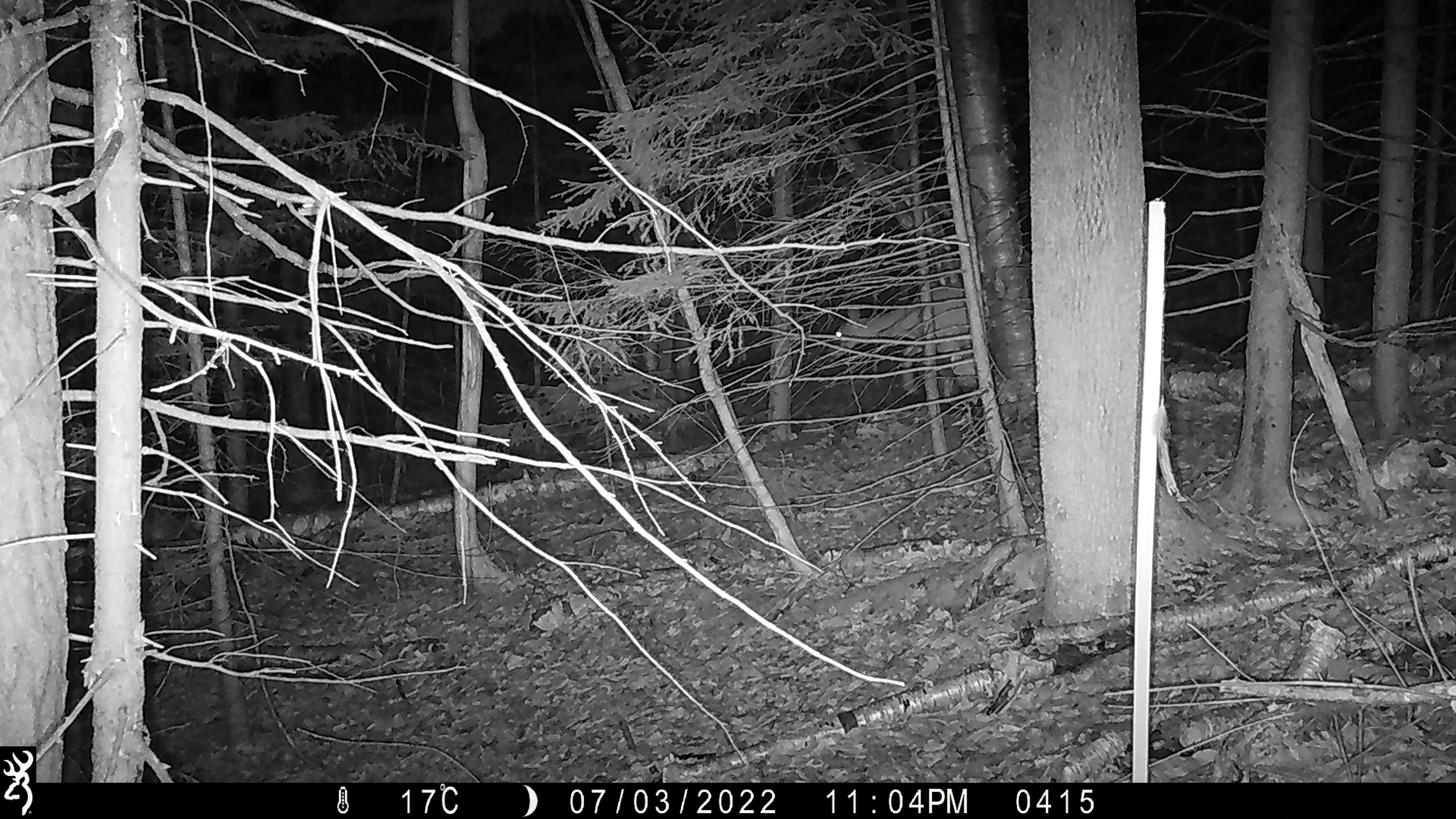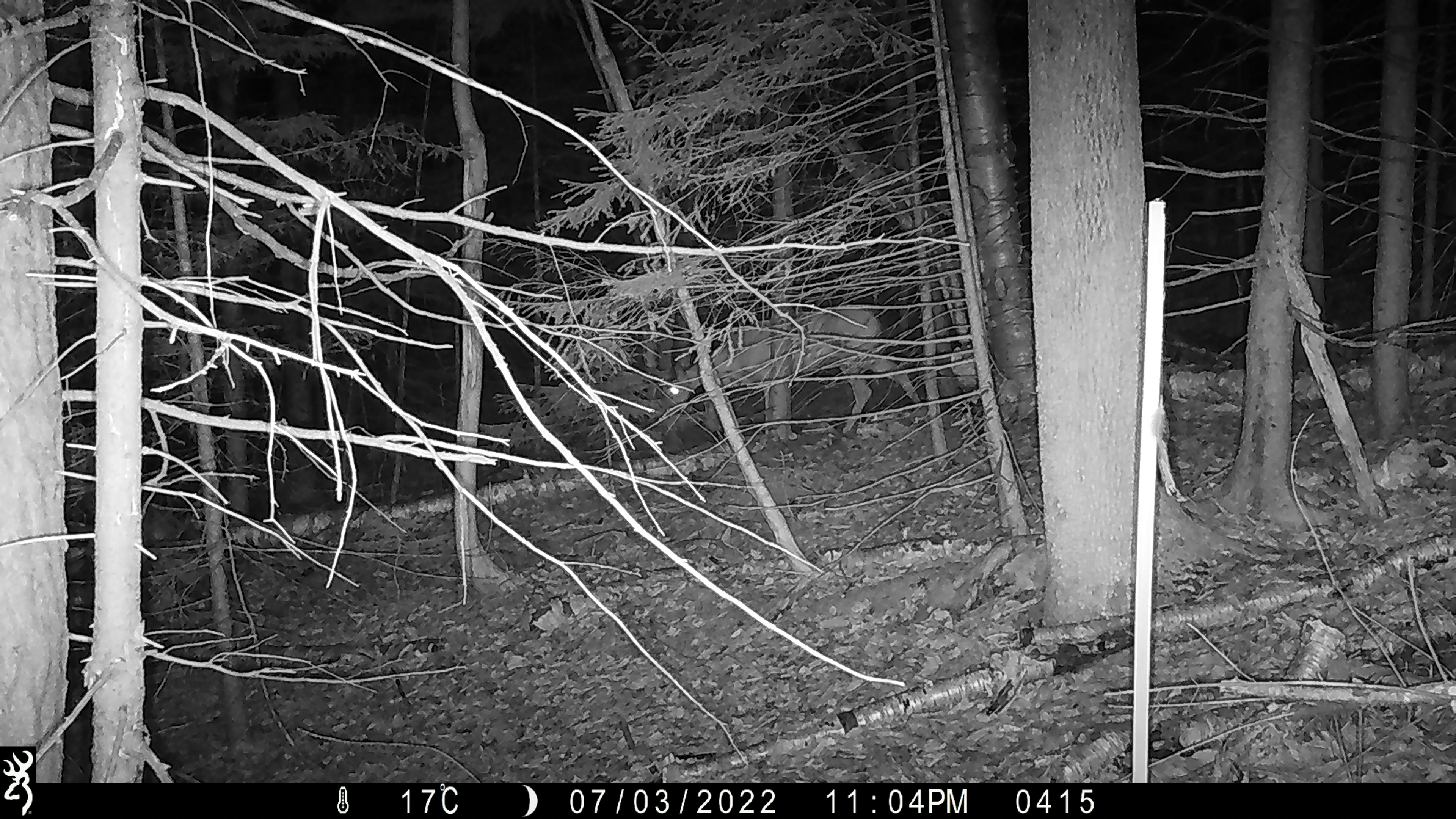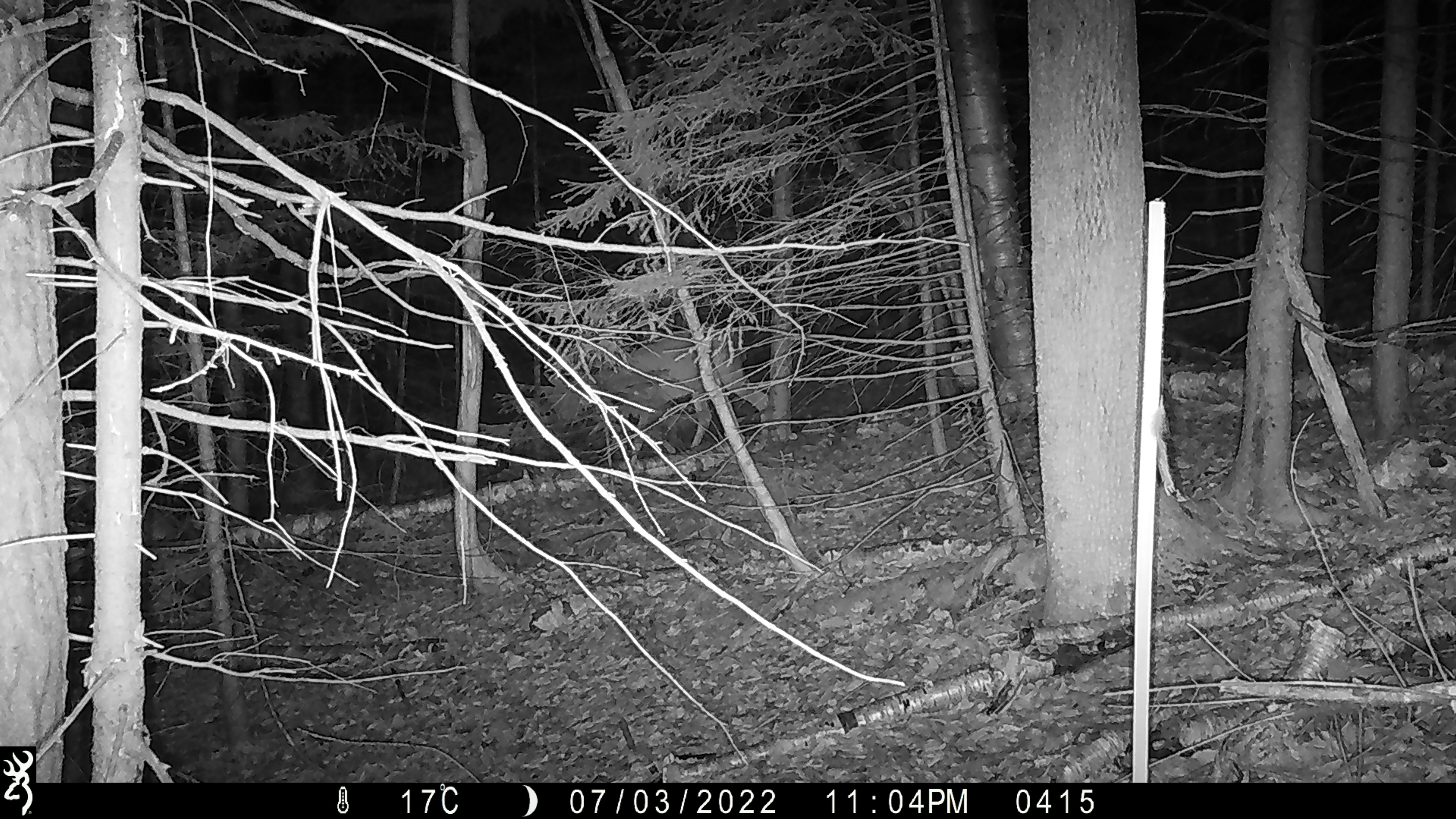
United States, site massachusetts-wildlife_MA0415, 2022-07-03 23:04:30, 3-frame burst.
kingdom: Animalia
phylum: Chordata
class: Mammalia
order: Artiodactyla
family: Cervidae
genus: Odocoileus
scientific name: Odocoileus virginianus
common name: white-tailed deer